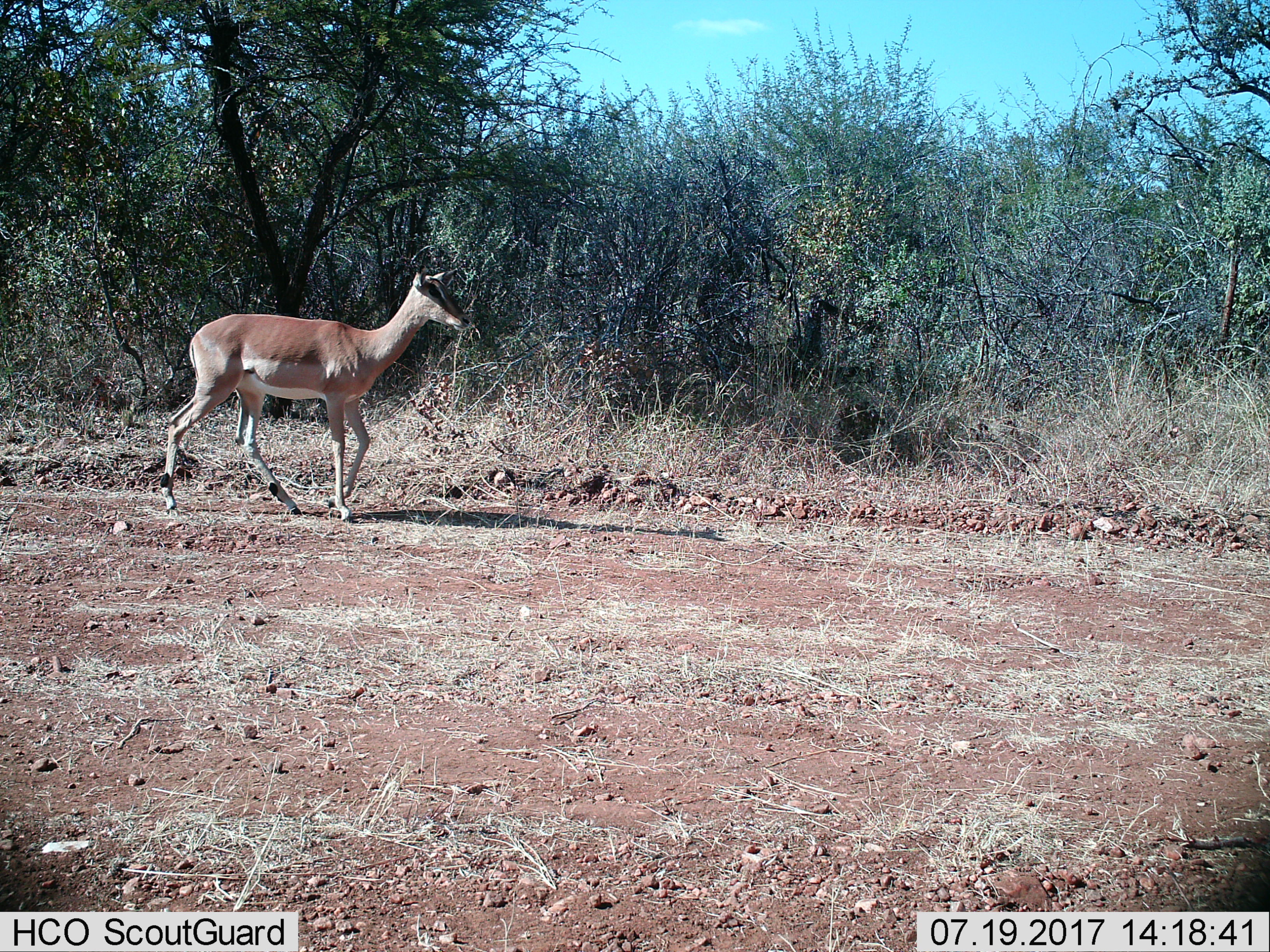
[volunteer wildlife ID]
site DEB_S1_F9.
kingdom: Animalia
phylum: Chordata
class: Mammalia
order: Artiodactyla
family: Bovidae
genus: Aepyceros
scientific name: Aepyceros melampus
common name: impala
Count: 1.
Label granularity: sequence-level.